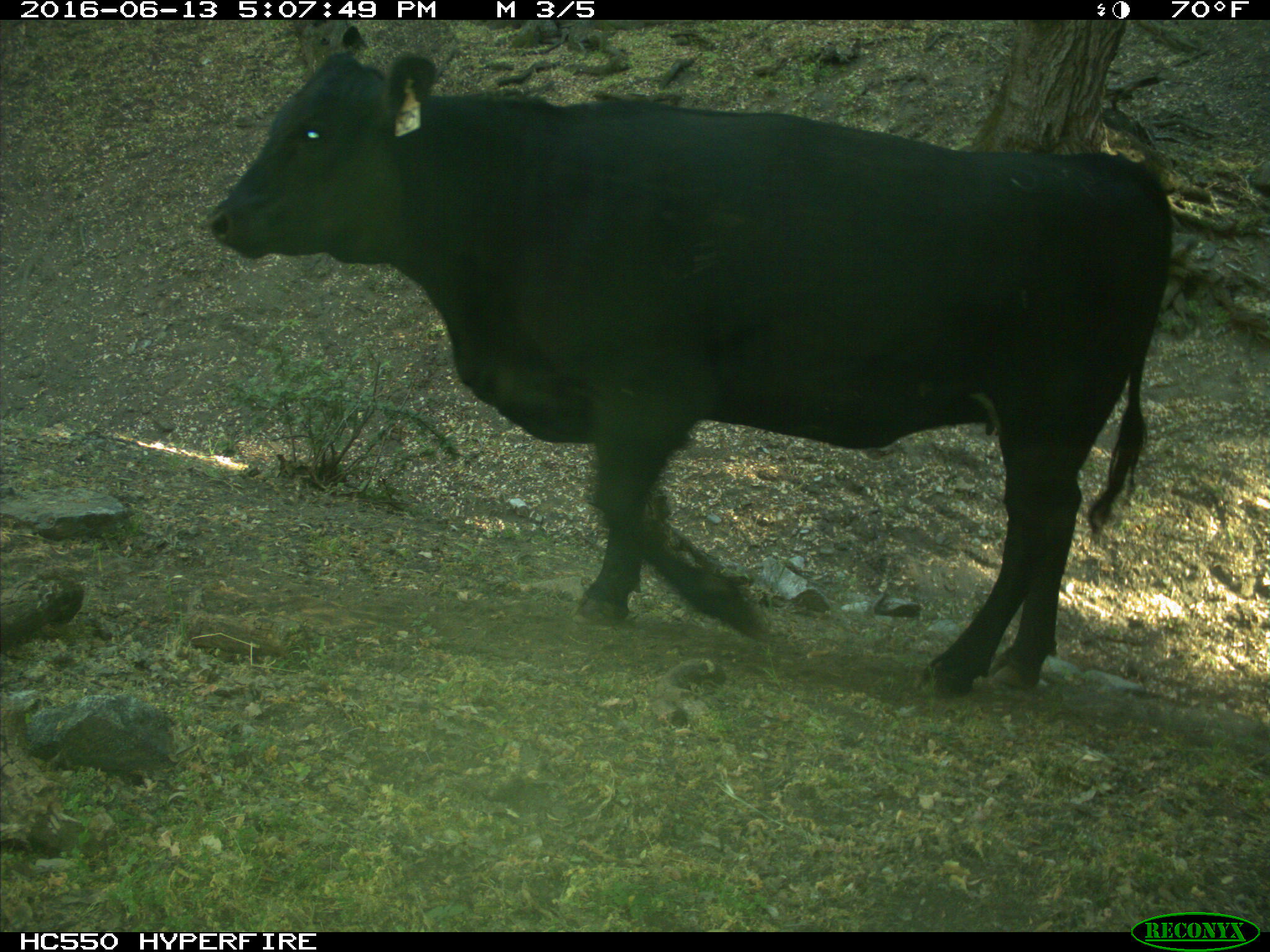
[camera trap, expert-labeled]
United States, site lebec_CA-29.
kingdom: Animalia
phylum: Chordata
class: Mammalia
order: Artiodactyla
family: Bovidae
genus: Bos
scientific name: Bos taurus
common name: domestic cow